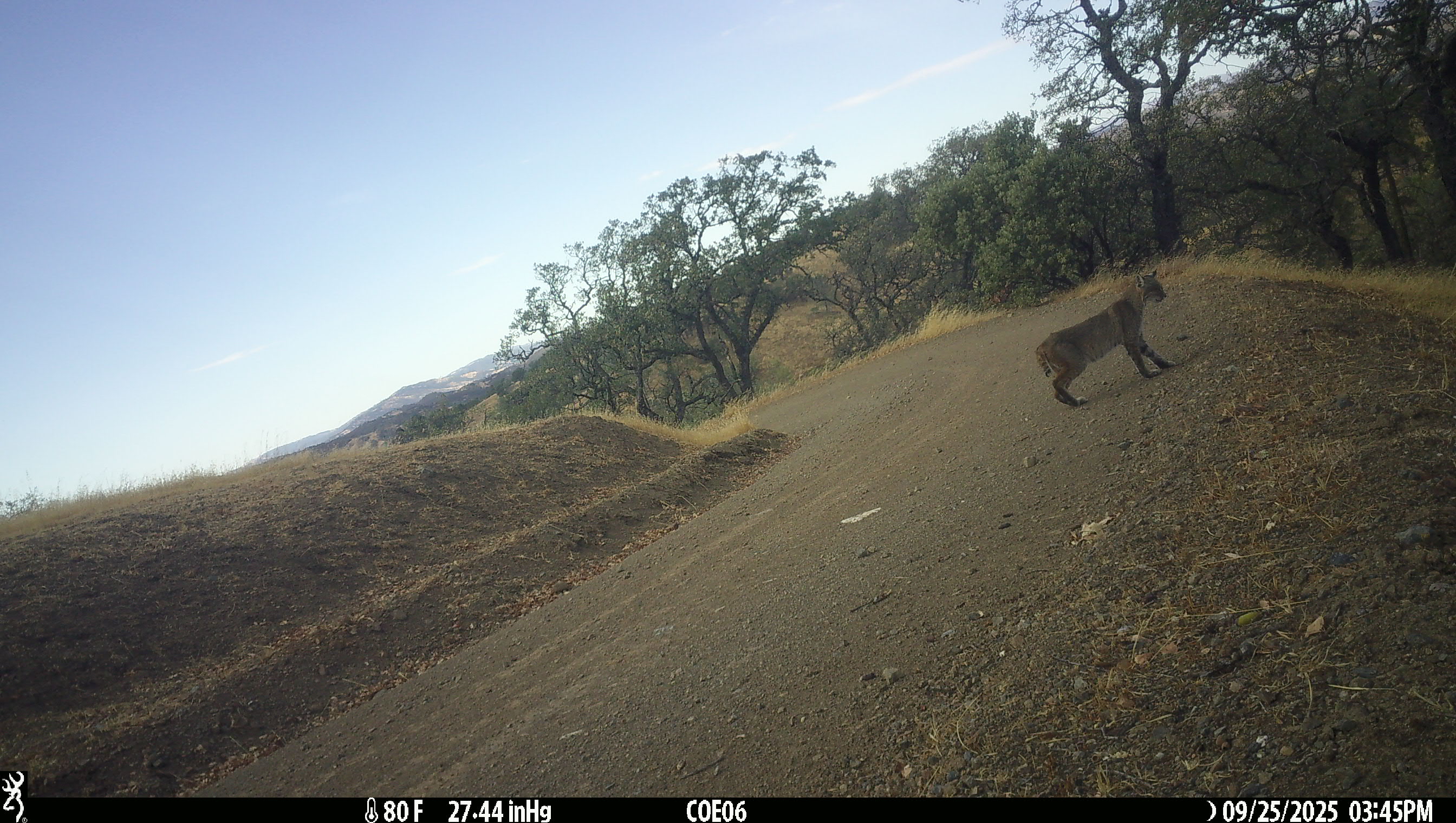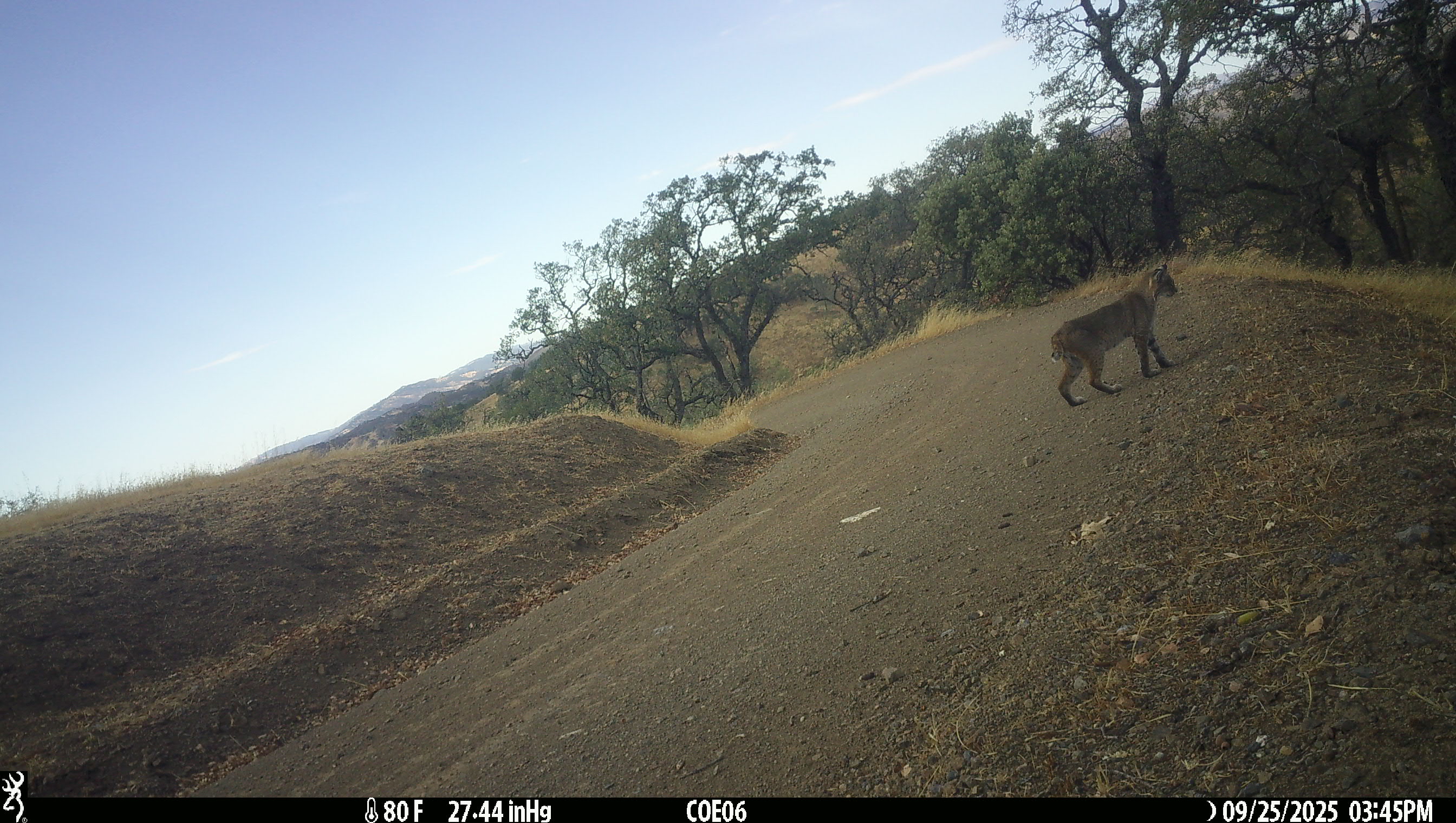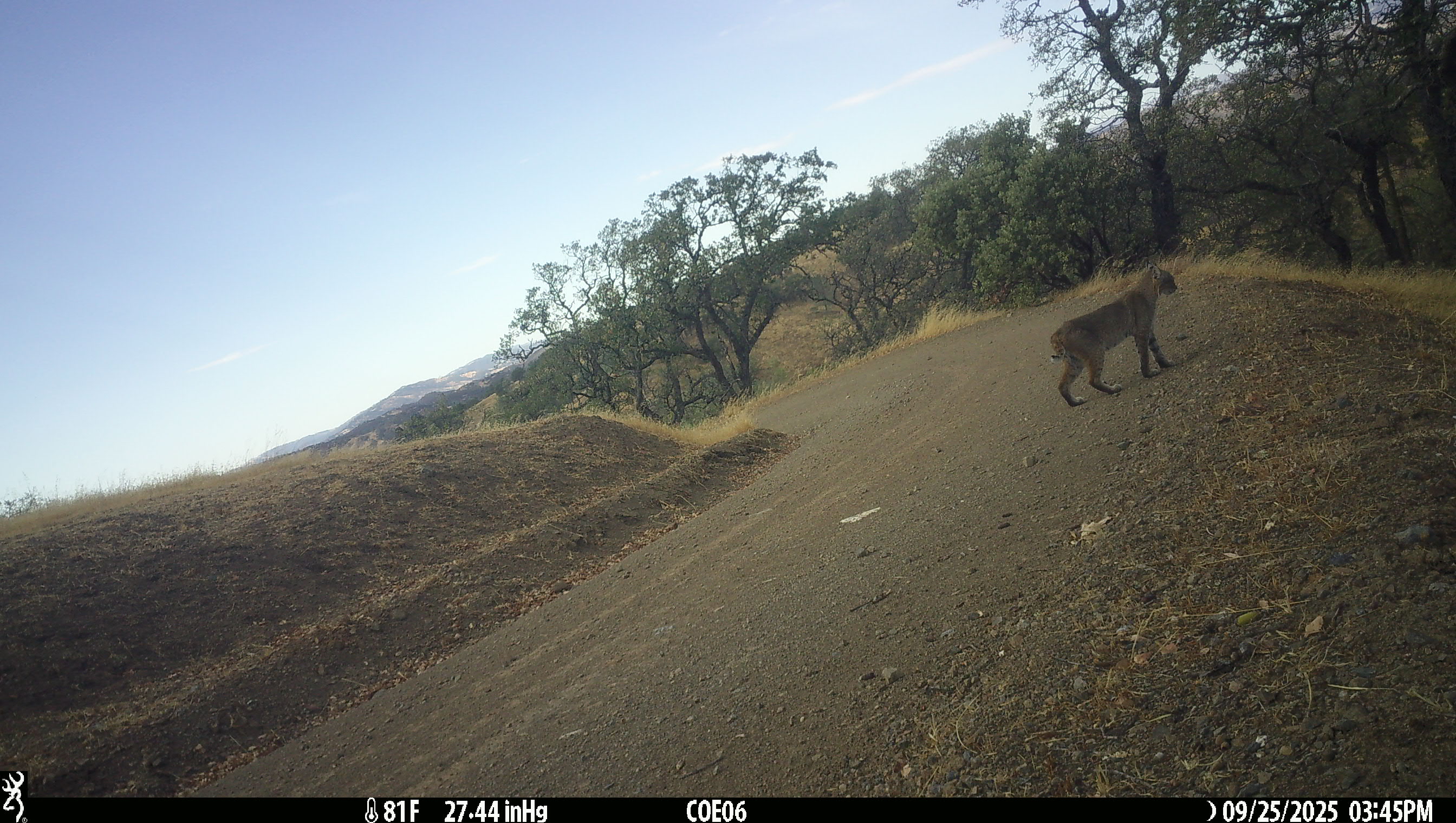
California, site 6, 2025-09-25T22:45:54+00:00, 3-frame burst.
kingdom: Animalia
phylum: Chordata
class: Mammalia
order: Carnivora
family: Felidae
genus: Lynx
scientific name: Lynx rufus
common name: bobcat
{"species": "bobcat (Lynx rufus)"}